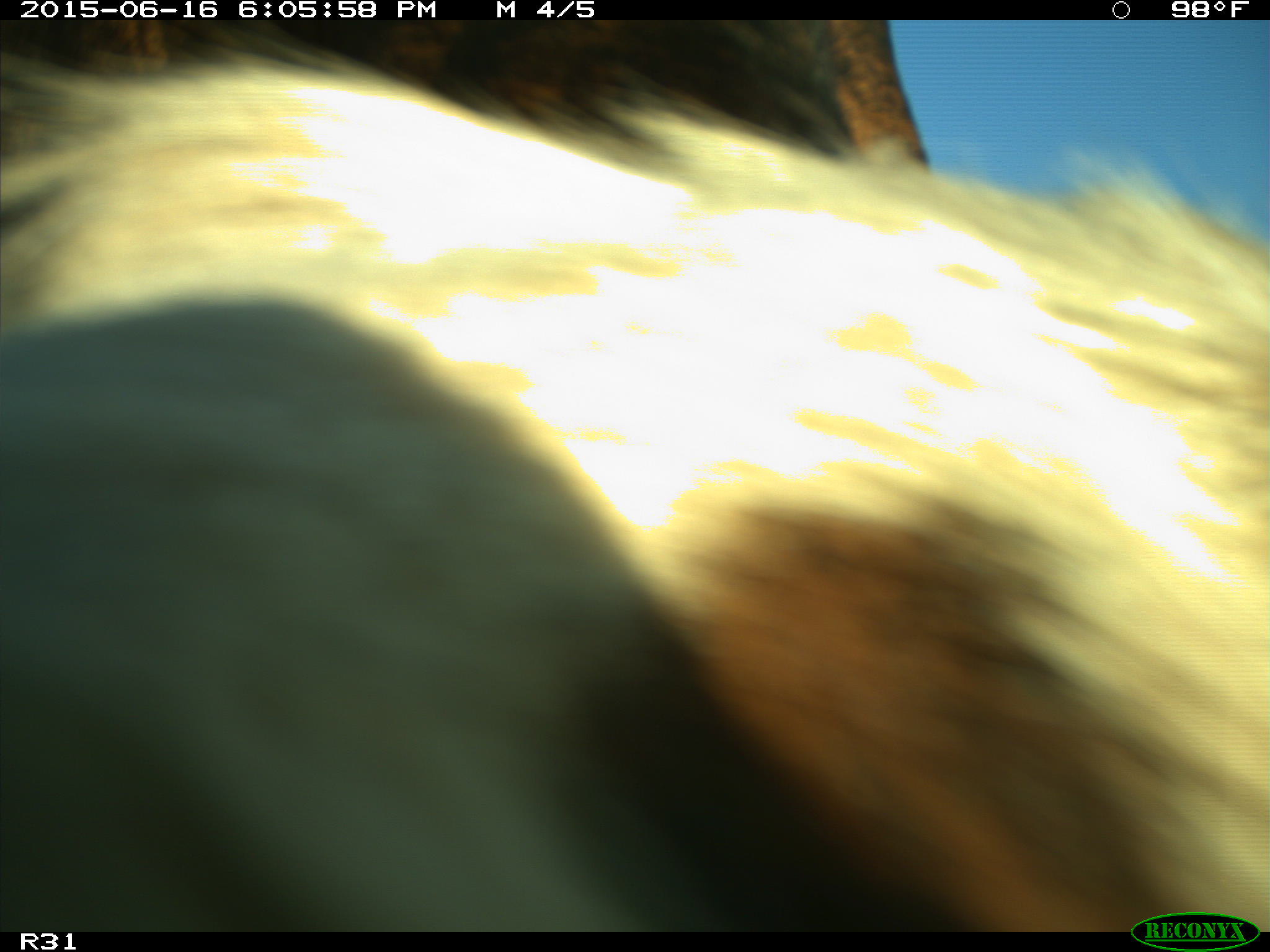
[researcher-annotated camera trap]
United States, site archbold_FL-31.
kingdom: Animalia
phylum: Chordata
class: Mammalia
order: Artiodactyla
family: Bovidae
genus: Bos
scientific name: Bos taurus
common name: domestic cow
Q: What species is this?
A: Bos taurus (domestic cow).